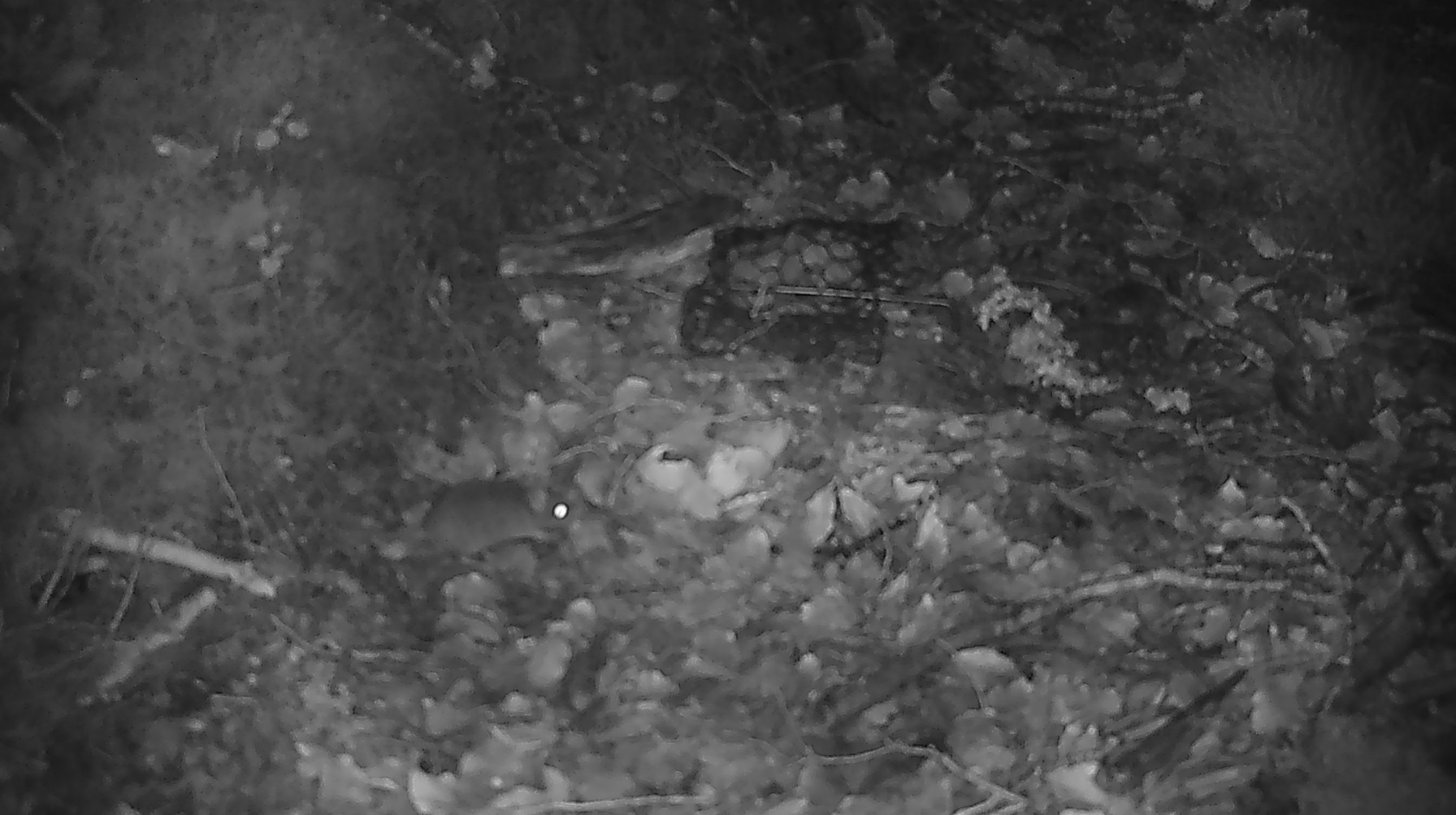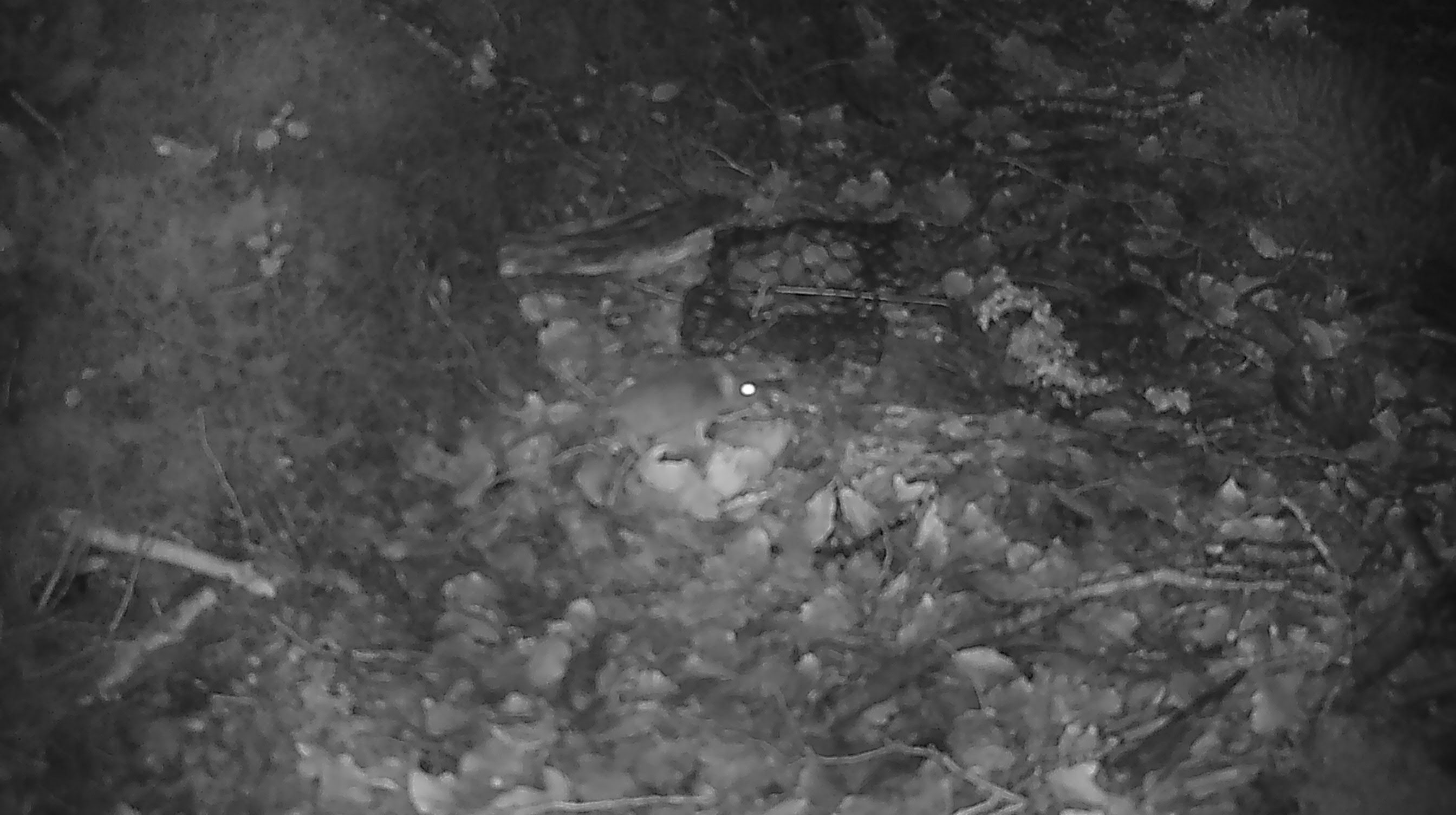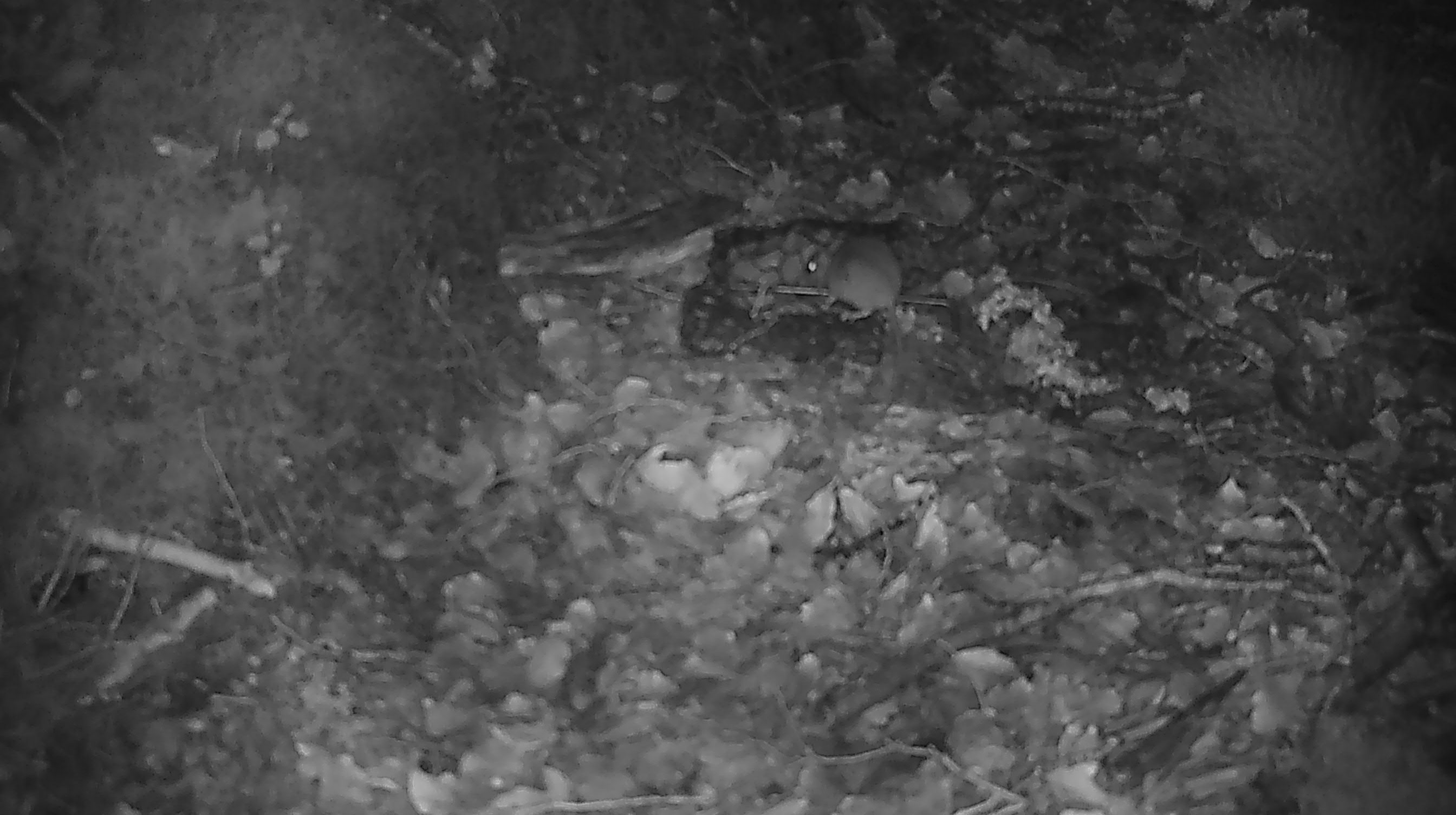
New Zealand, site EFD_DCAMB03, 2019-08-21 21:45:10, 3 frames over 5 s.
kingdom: Animalia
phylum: Chordata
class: Mammalia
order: Rodentia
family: Muridae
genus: Mus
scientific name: Mus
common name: mouse